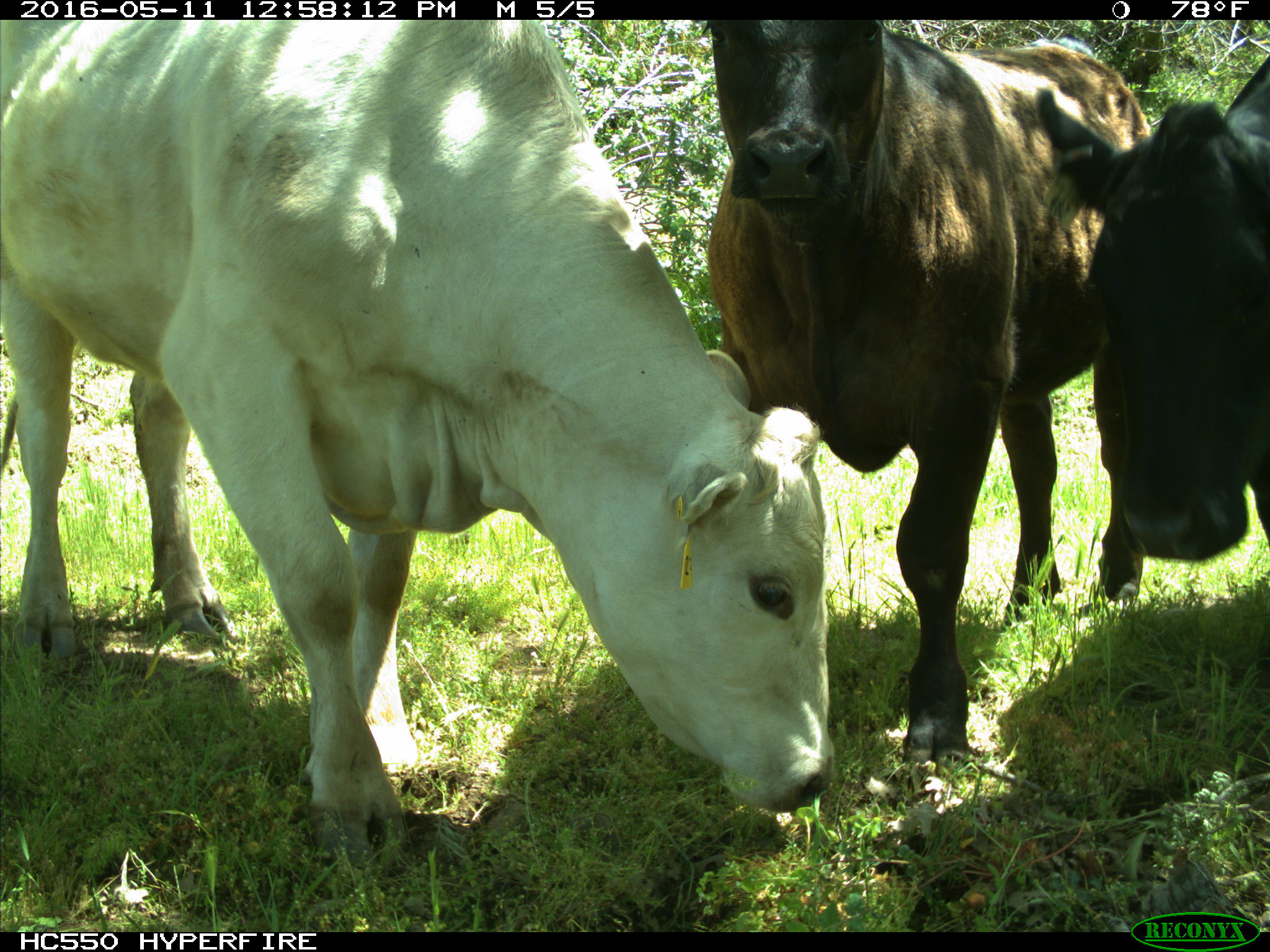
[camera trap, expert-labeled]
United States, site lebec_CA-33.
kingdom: Animalia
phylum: Chordata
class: Mammalia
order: Artiodactyla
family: Bovidae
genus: Bos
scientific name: Bos taurus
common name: domestic cow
Bos taurus (domestic cow).